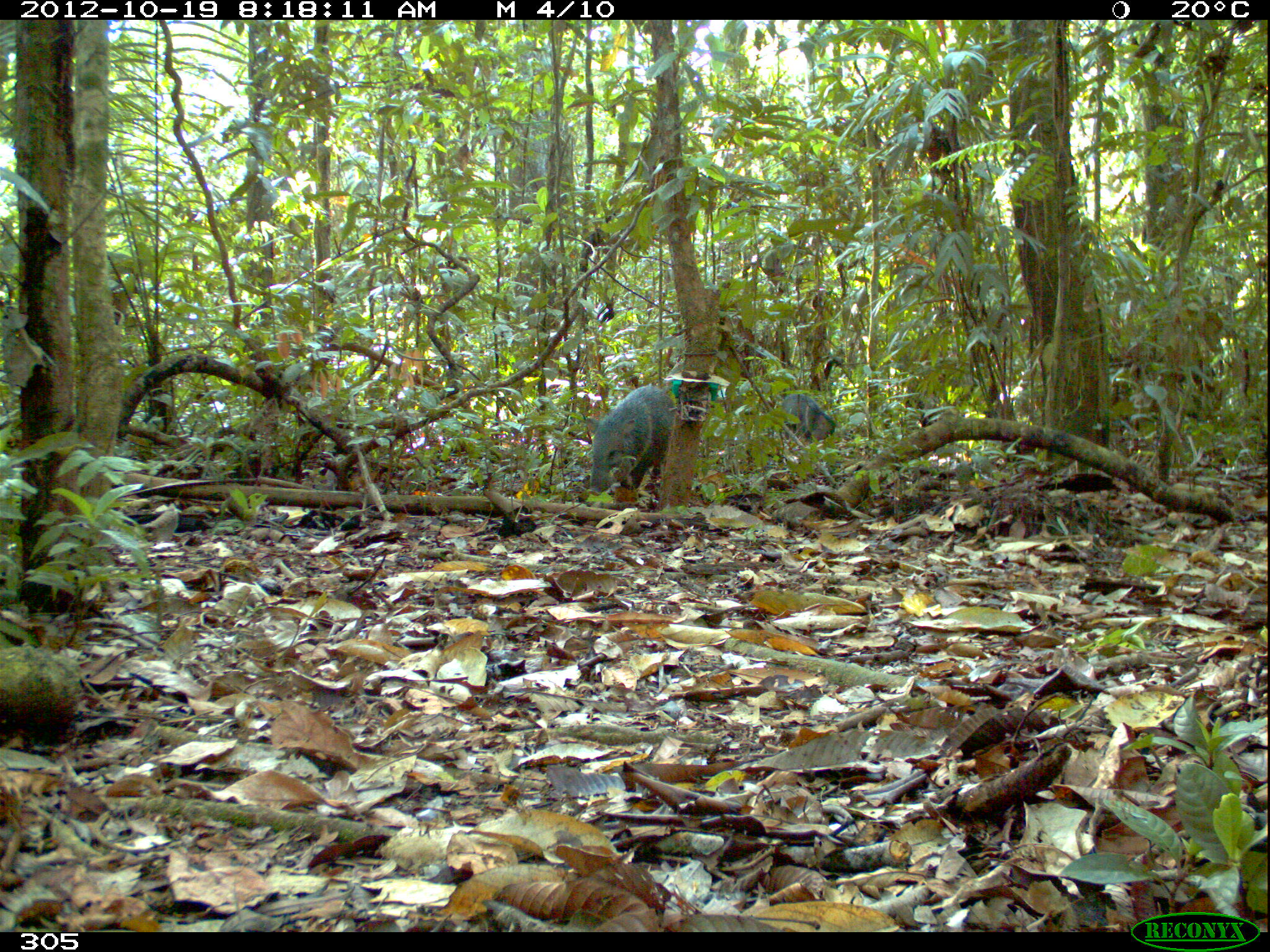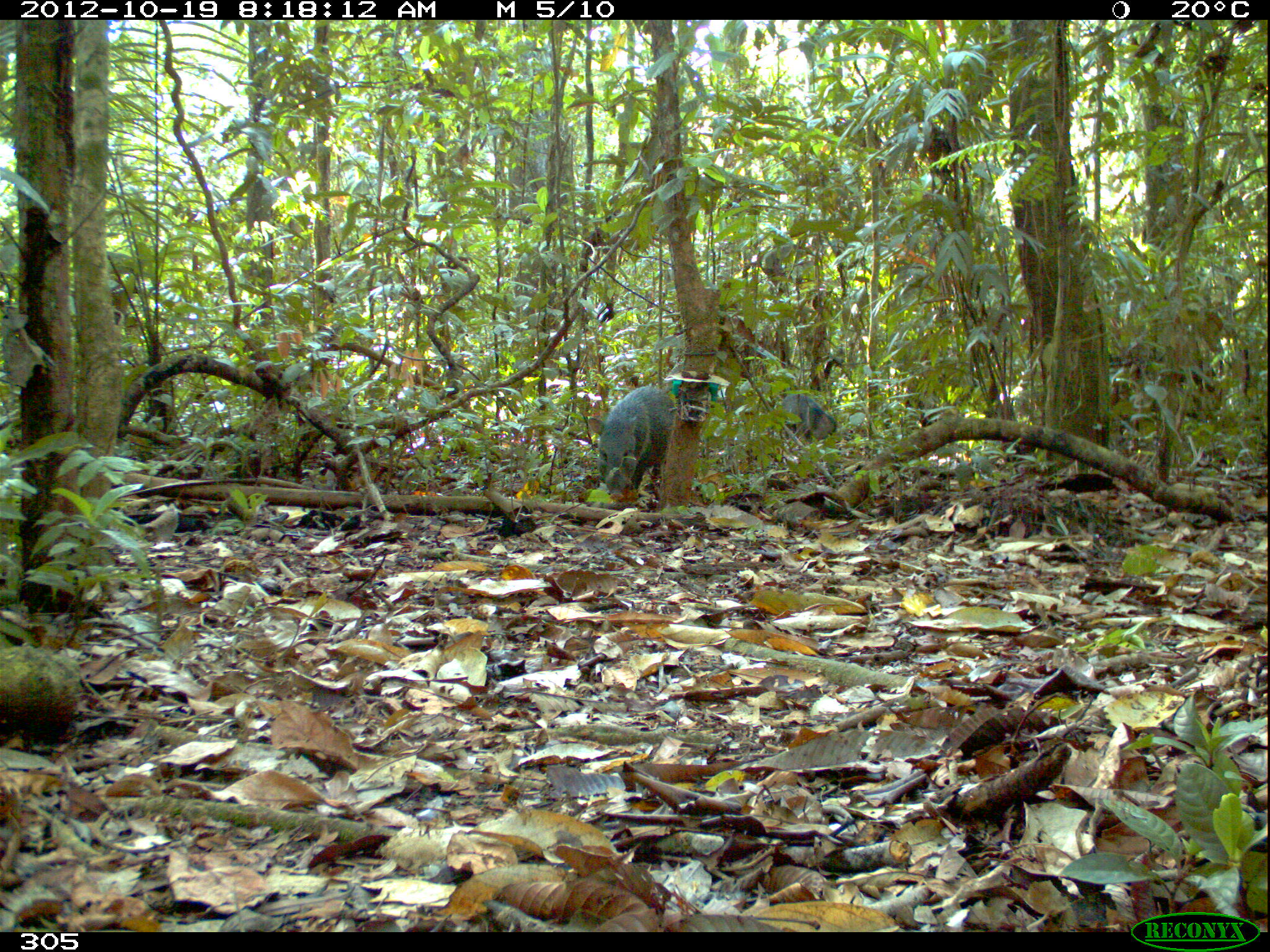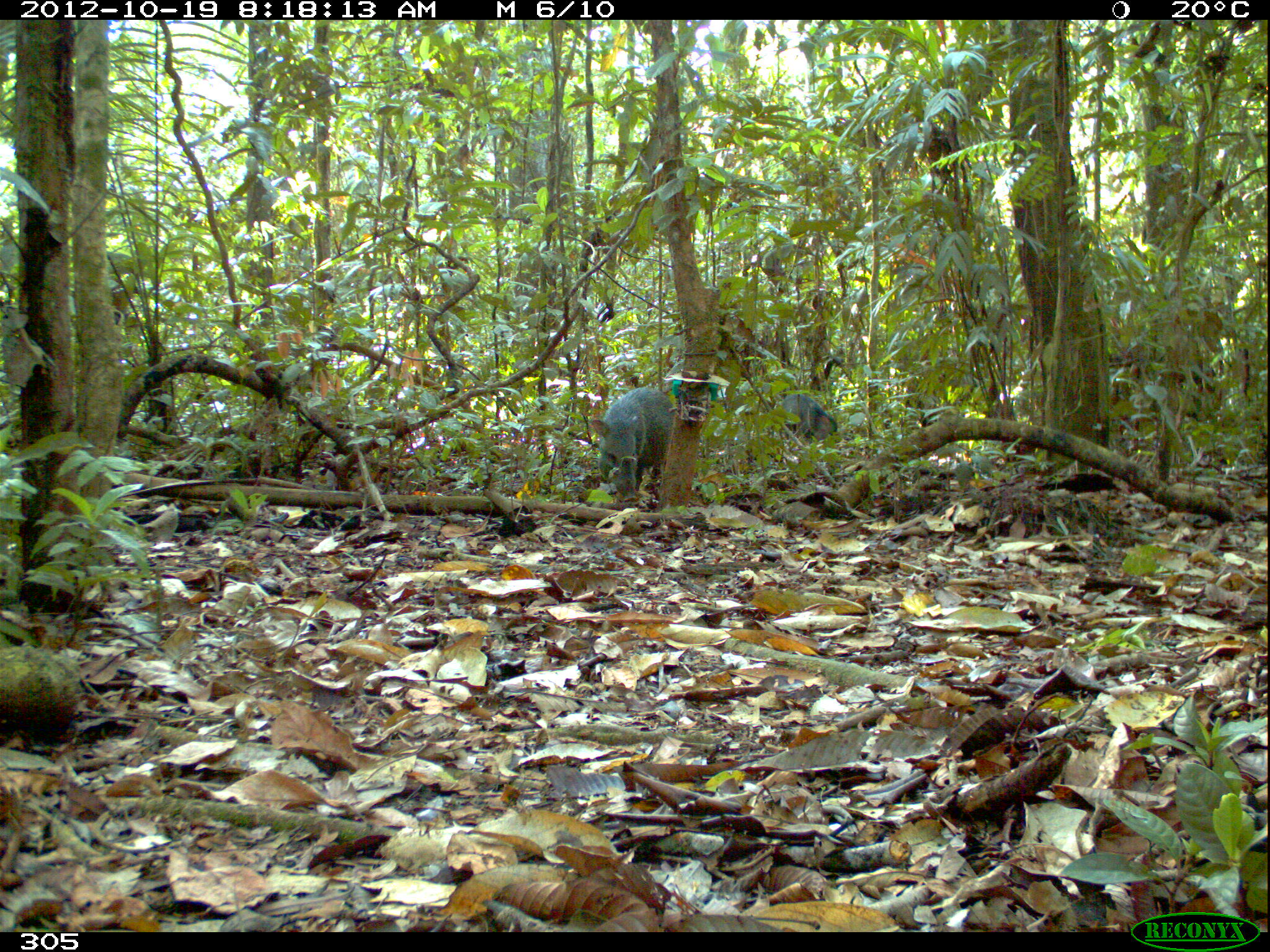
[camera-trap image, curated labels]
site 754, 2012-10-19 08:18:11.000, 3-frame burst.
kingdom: Animalia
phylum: Chordata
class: Mammalia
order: Artiodactyla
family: Tayassuidae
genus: Pecari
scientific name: Pecari tajacu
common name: collared peccary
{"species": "Pecari tajacu (collared peccary)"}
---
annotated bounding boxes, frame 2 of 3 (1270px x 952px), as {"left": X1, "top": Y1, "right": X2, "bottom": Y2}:
pecari tajacu: {"left": 597, "top": 386, "right": 676, "bottom": 504}; {"left": 780, "top": 394, "right": 836, "bottom": 441}